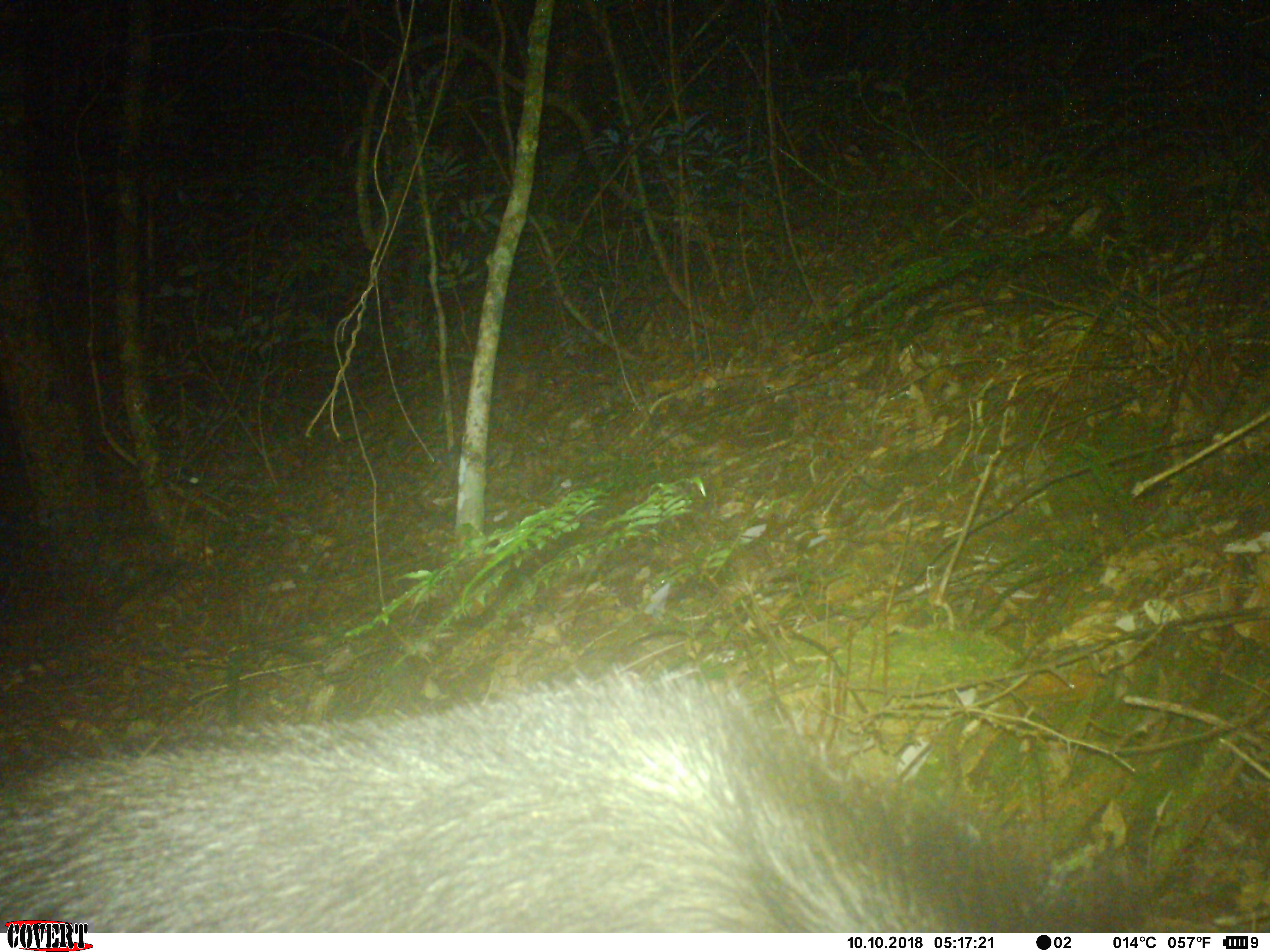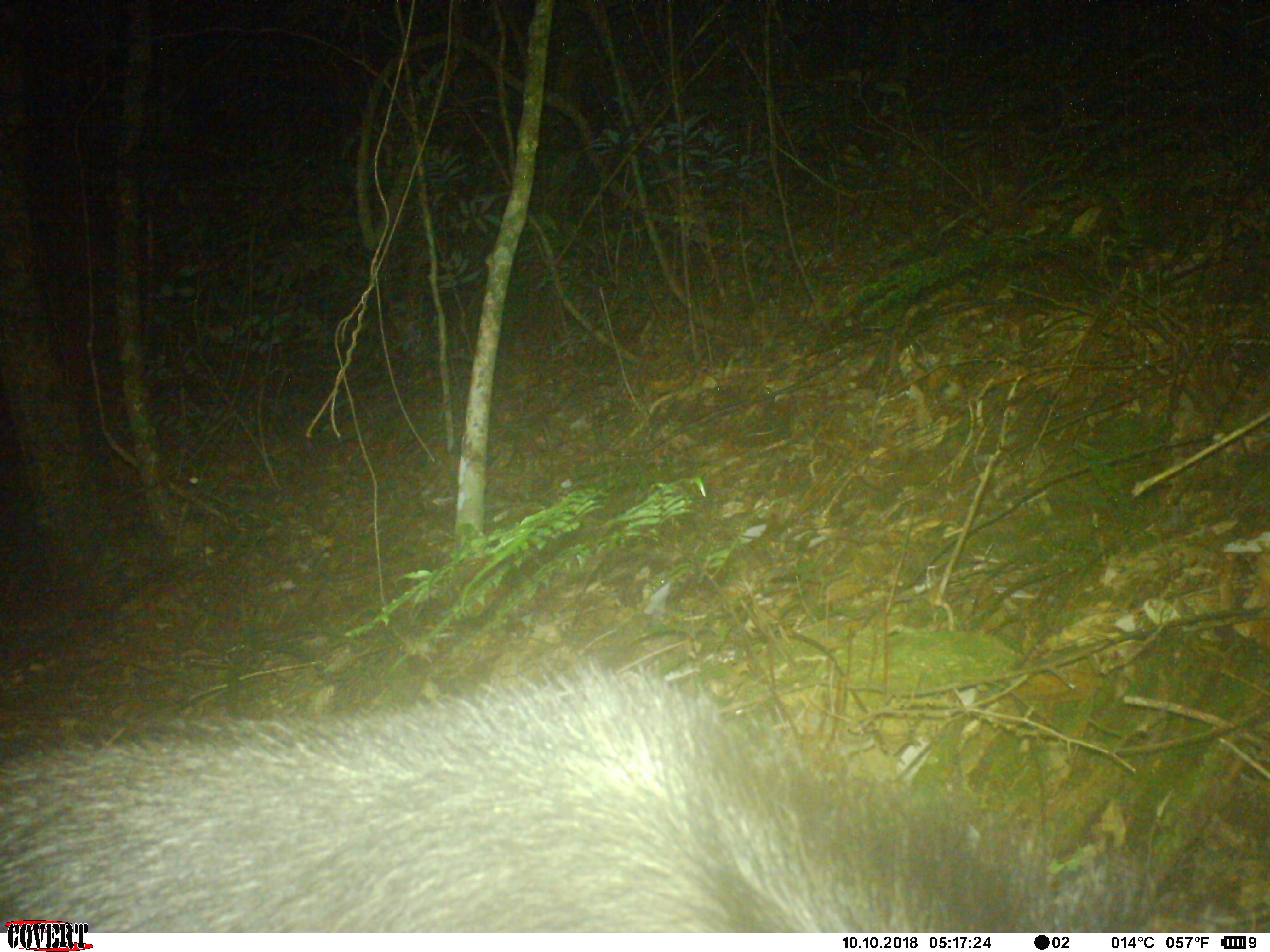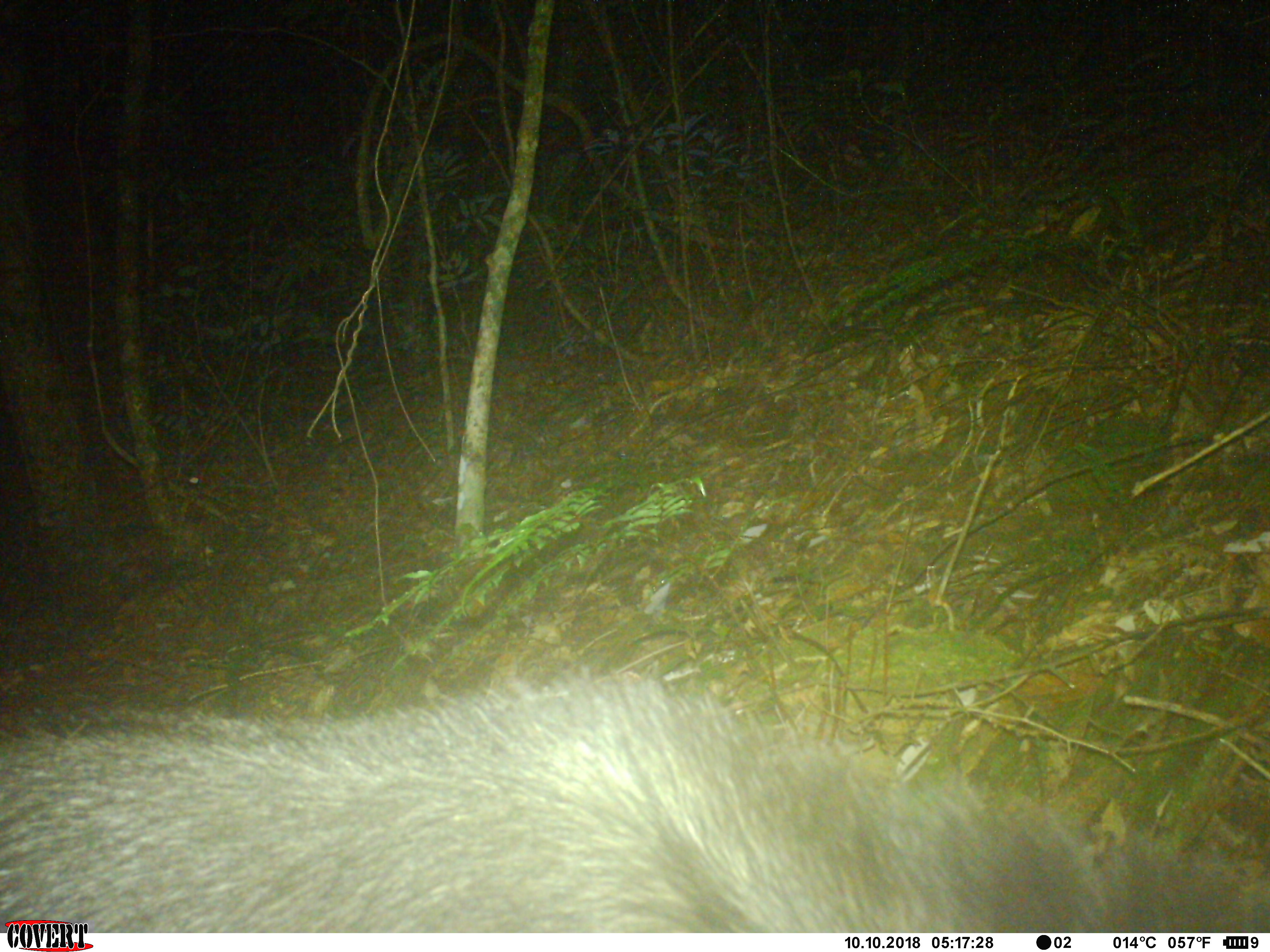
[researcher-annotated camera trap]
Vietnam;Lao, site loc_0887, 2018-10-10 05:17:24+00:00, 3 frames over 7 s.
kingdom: Animalia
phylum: Chordata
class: Mammalia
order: Artiodactyla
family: Bovidae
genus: Capricornis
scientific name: Capricornis sumatraensis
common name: chinese serow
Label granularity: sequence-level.